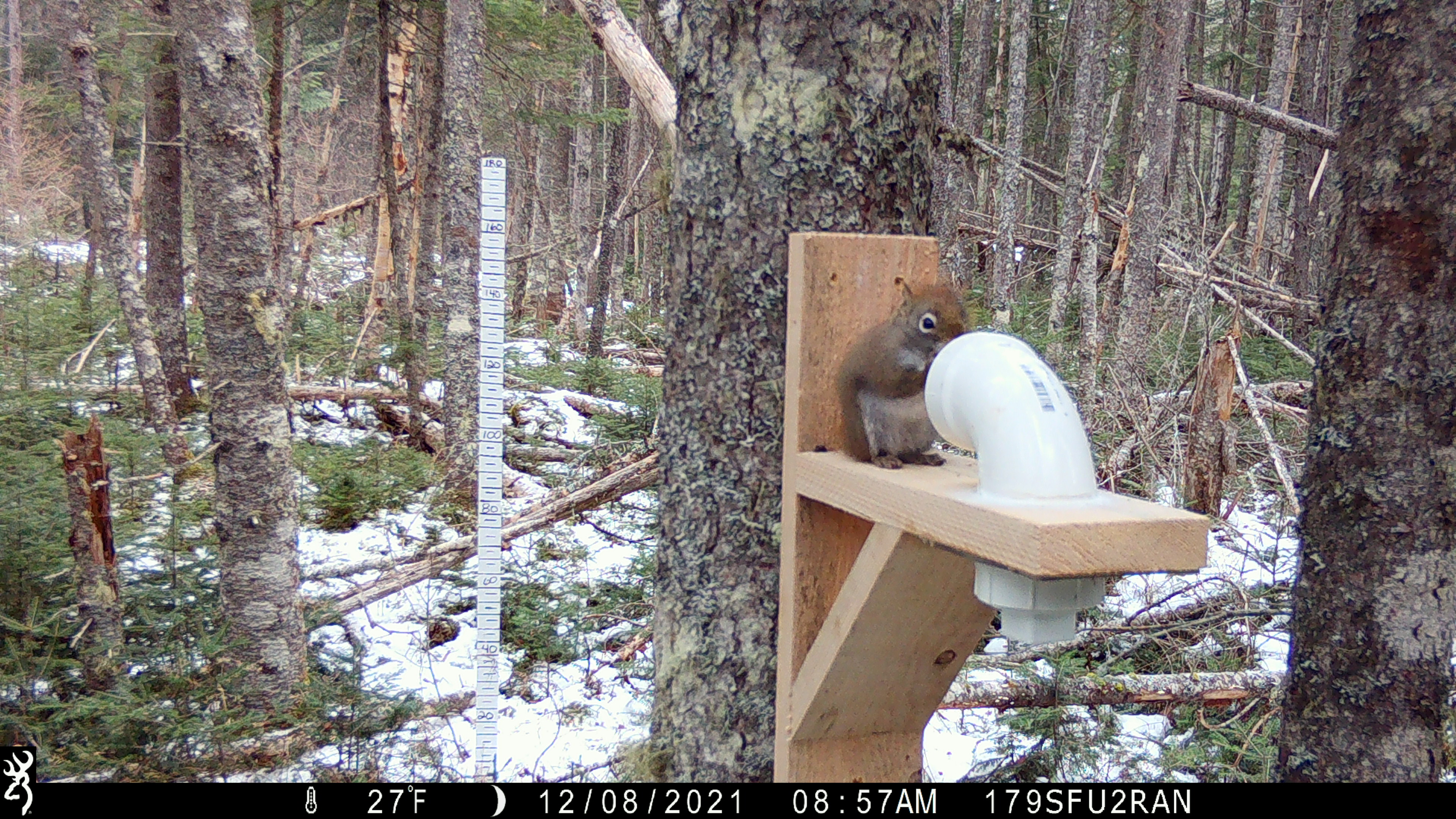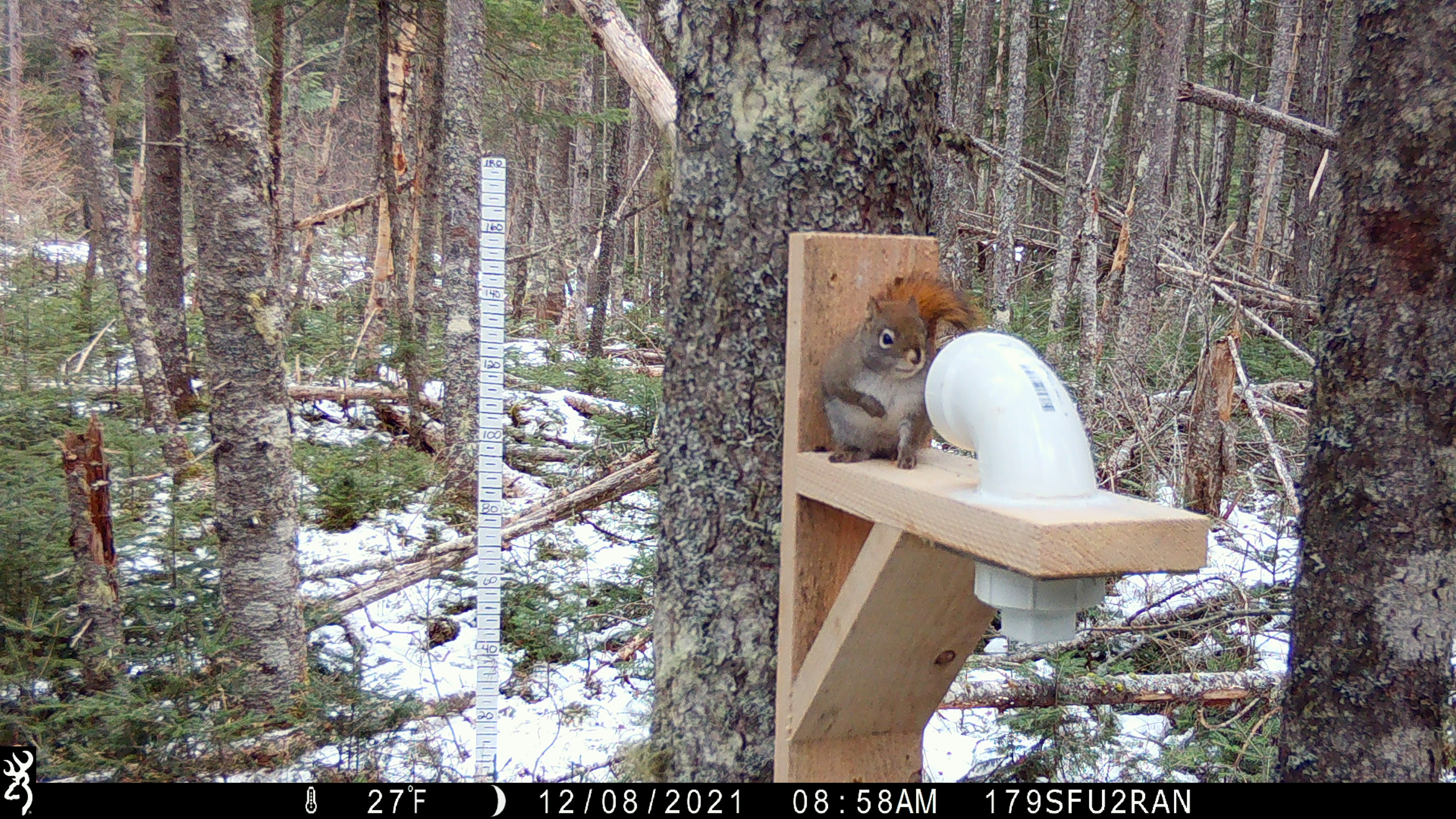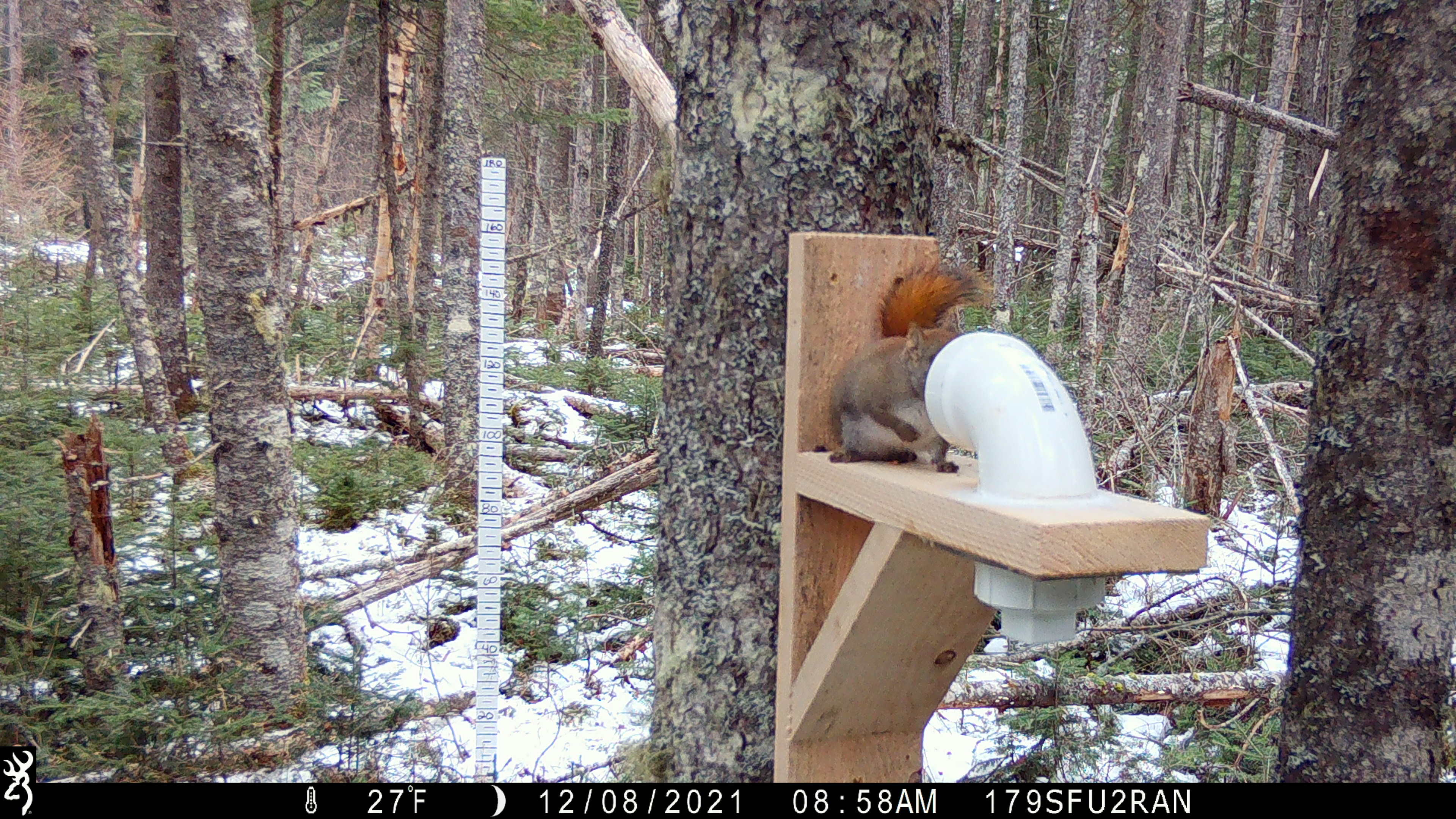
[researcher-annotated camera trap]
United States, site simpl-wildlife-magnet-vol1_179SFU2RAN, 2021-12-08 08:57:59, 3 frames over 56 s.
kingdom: Animalia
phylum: Chordata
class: Mammalia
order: Rodentia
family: Sciuridae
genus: Tamiasciurus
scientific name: Tamiasciurus hudsonicus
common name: red squirrel